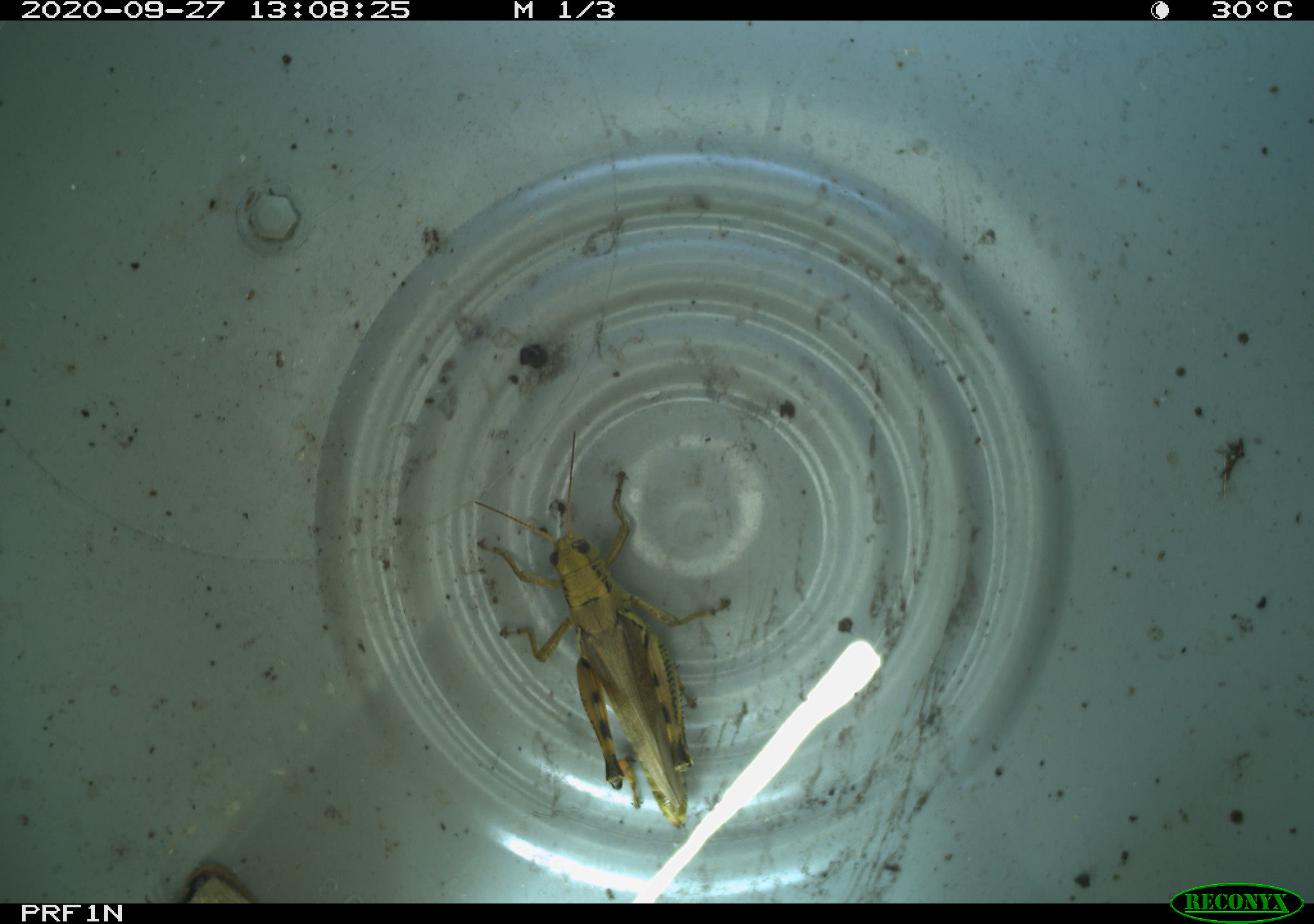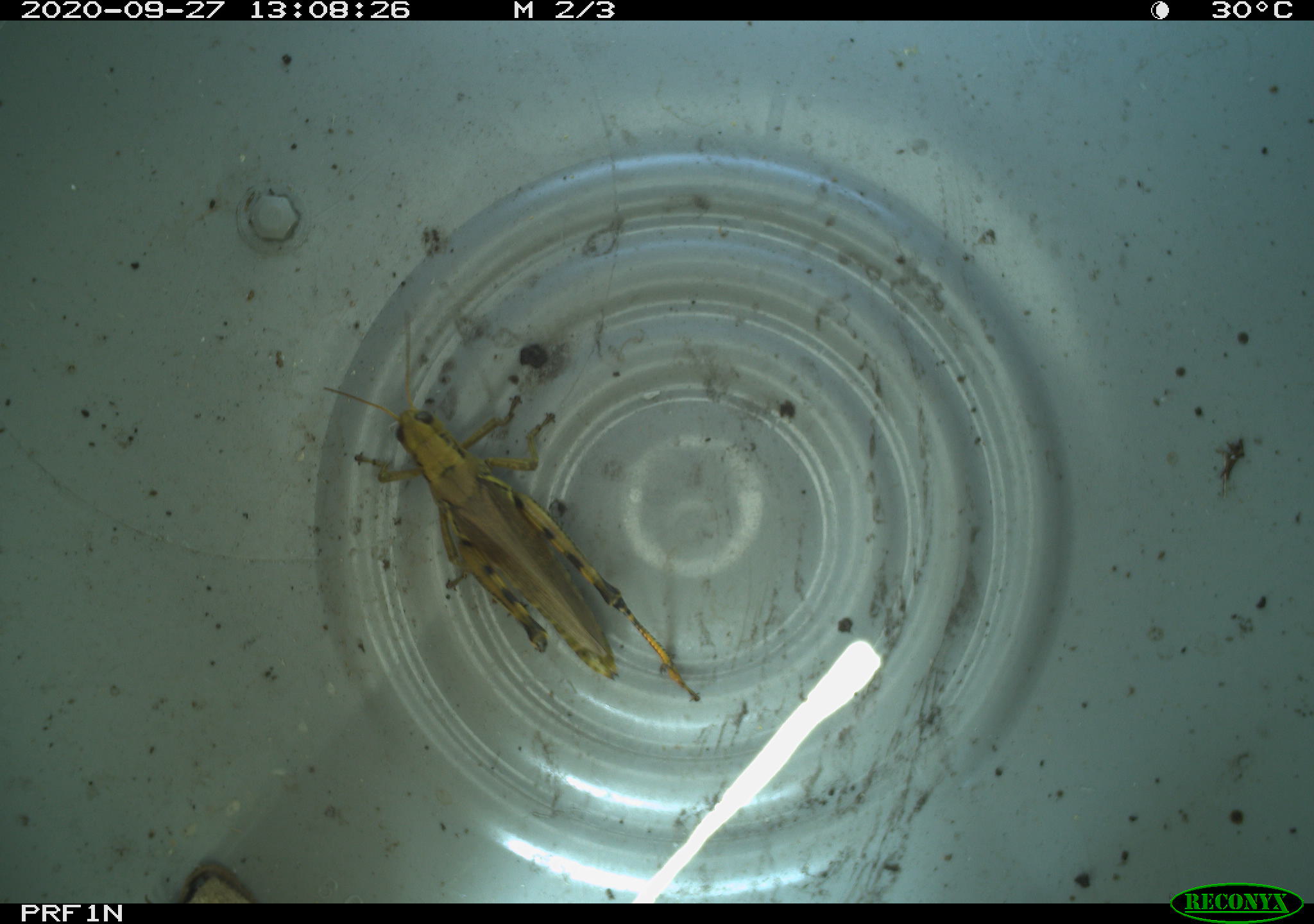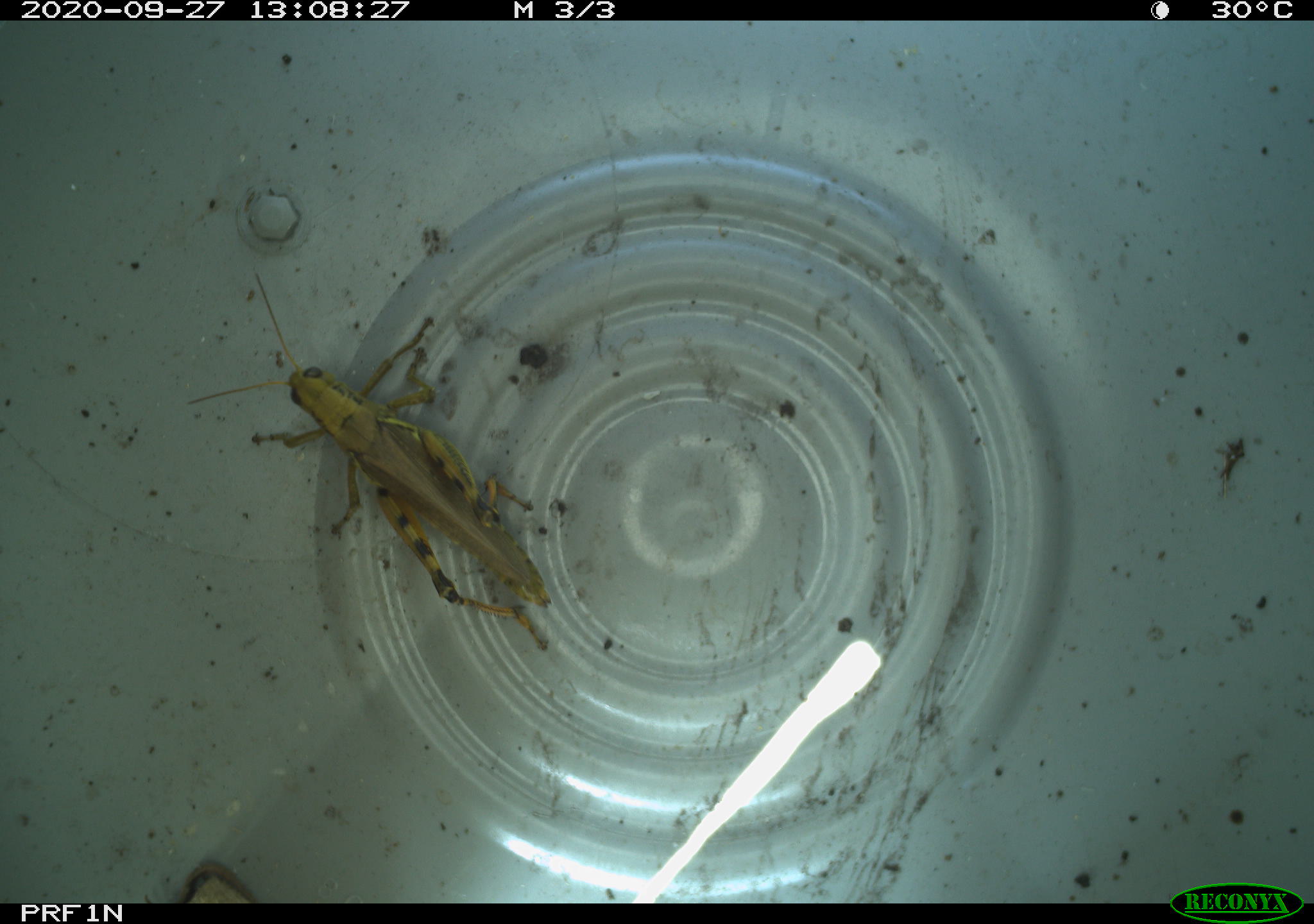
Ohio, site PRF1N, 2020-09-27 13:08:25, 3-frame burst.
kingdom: Animalia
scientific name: Animalia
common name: animal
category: invertebrate